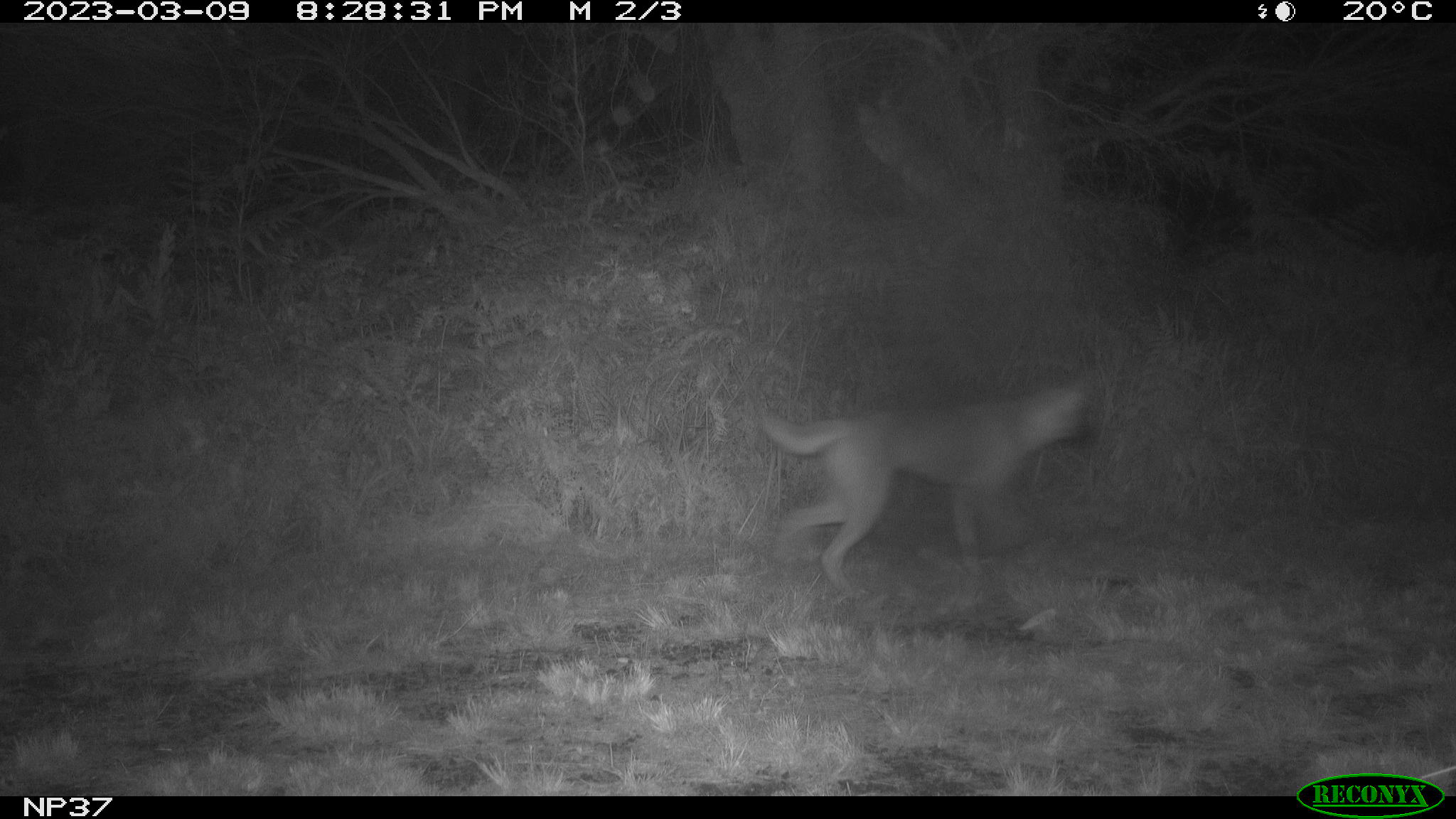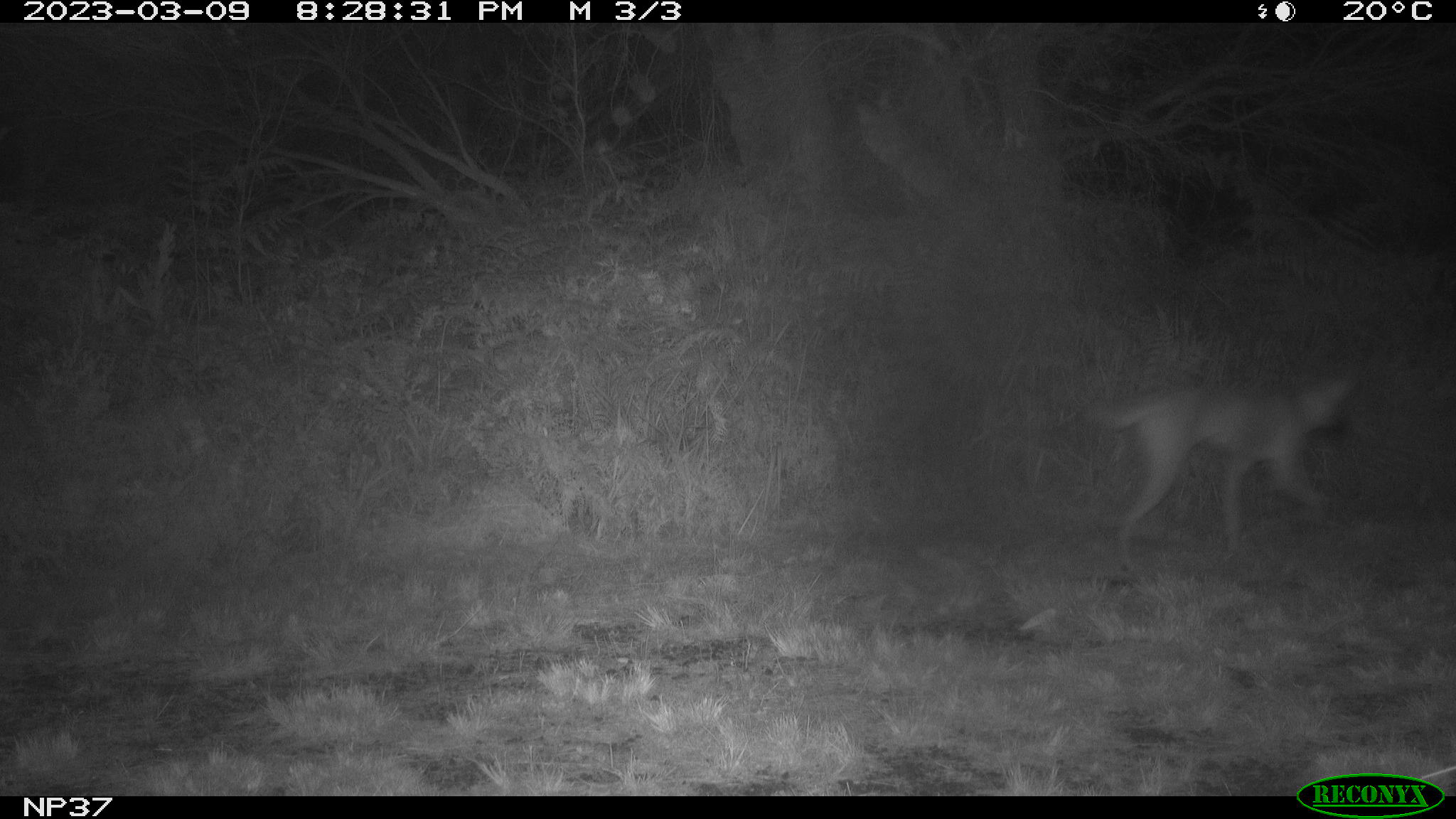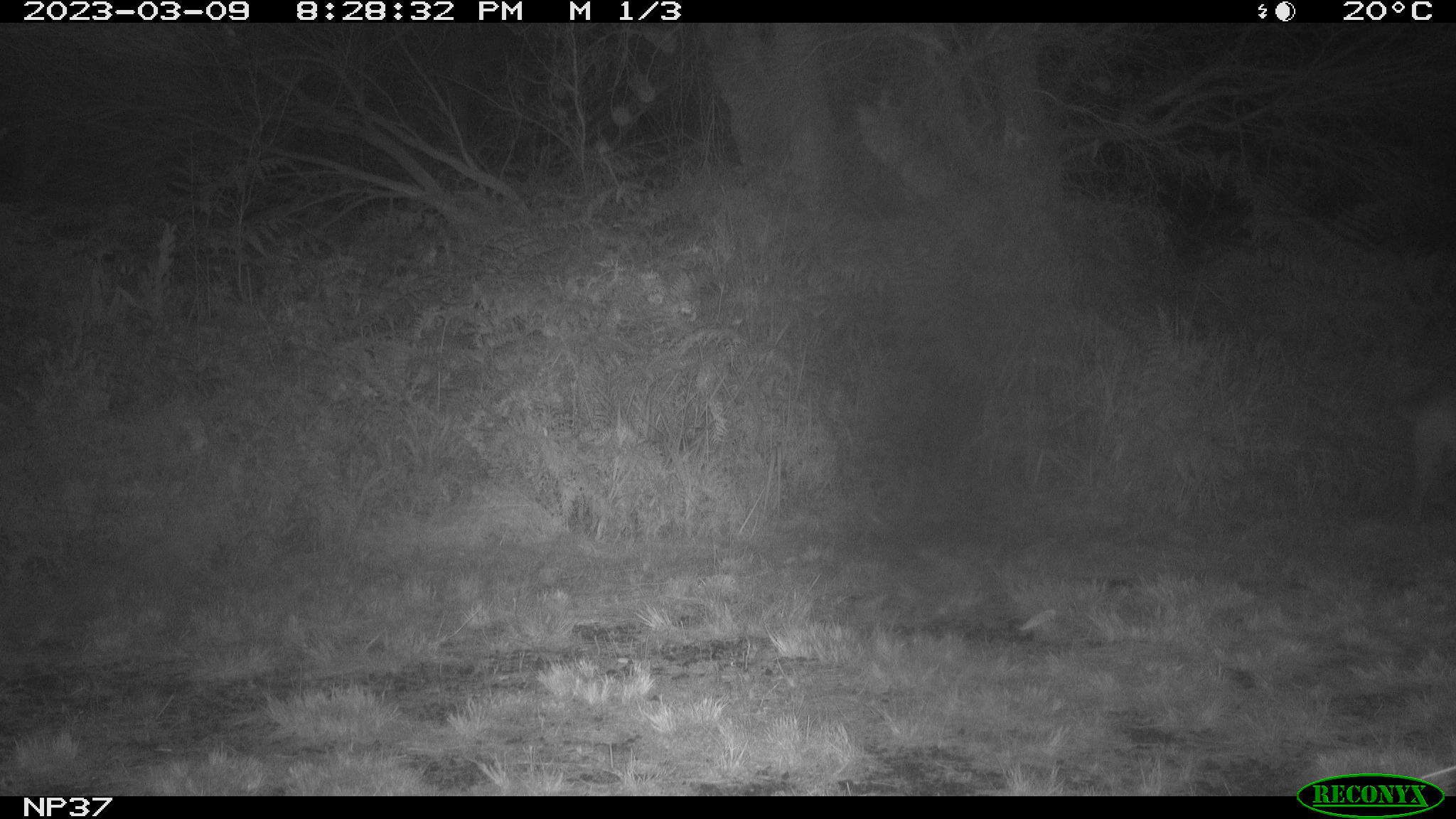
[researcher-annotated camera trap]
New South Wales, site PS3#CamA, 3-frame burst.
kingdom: Animalia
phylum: Chordata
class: Mammalia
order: Carnivora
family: Canidae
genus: Canis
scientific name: Canis familiaris dingo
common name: dingo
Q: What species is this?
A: Dingo (Canis familiaris dingo).